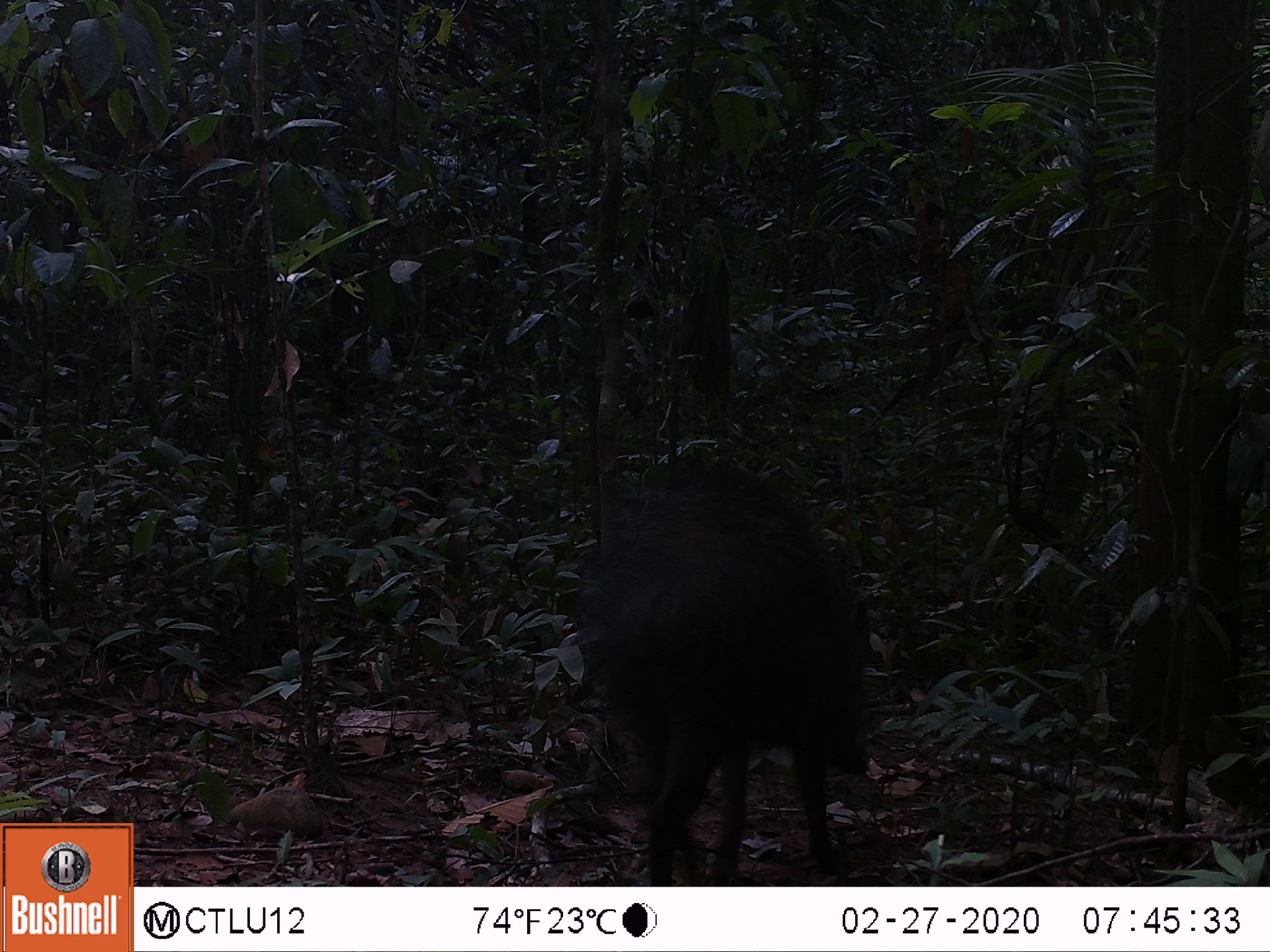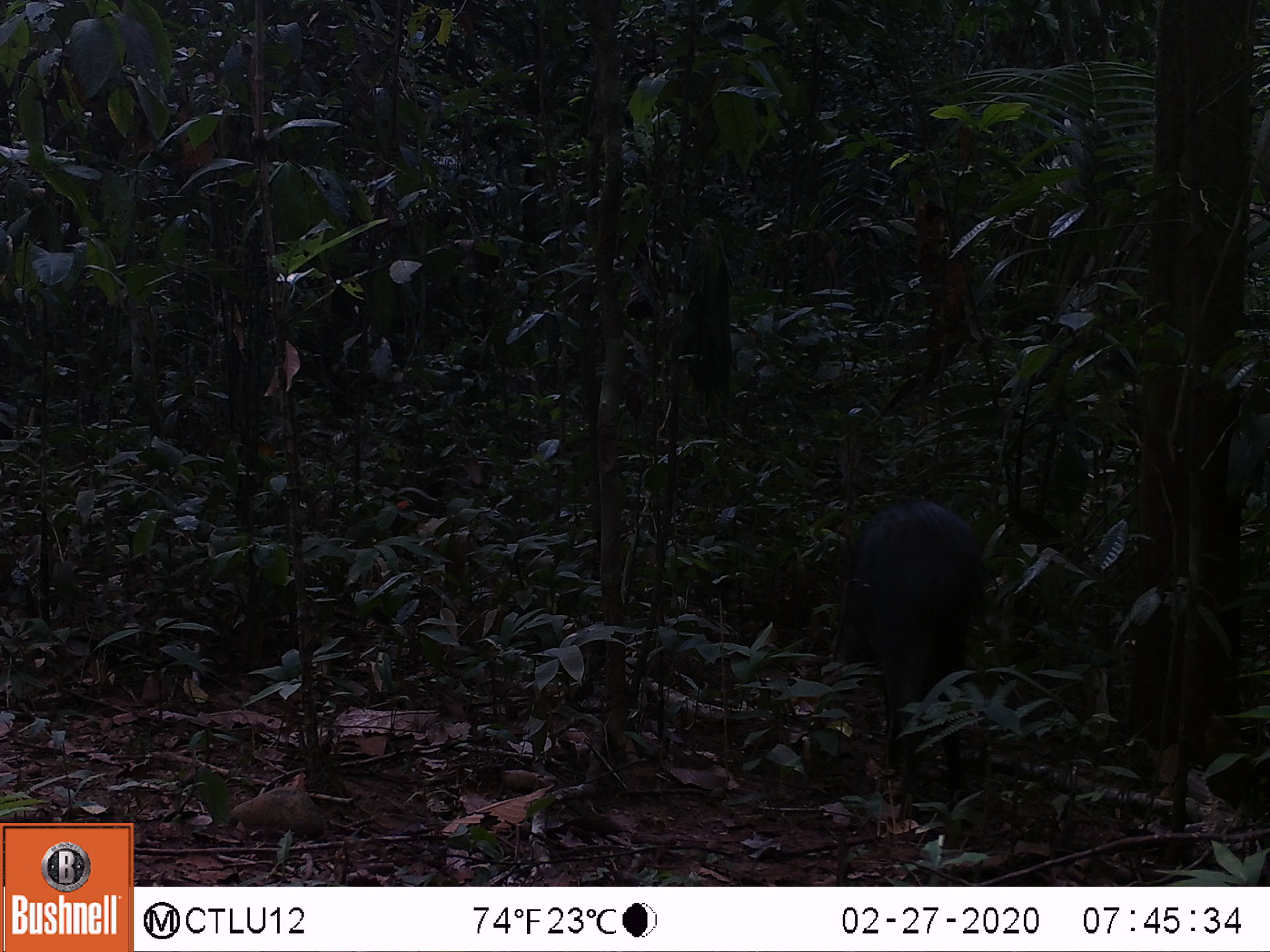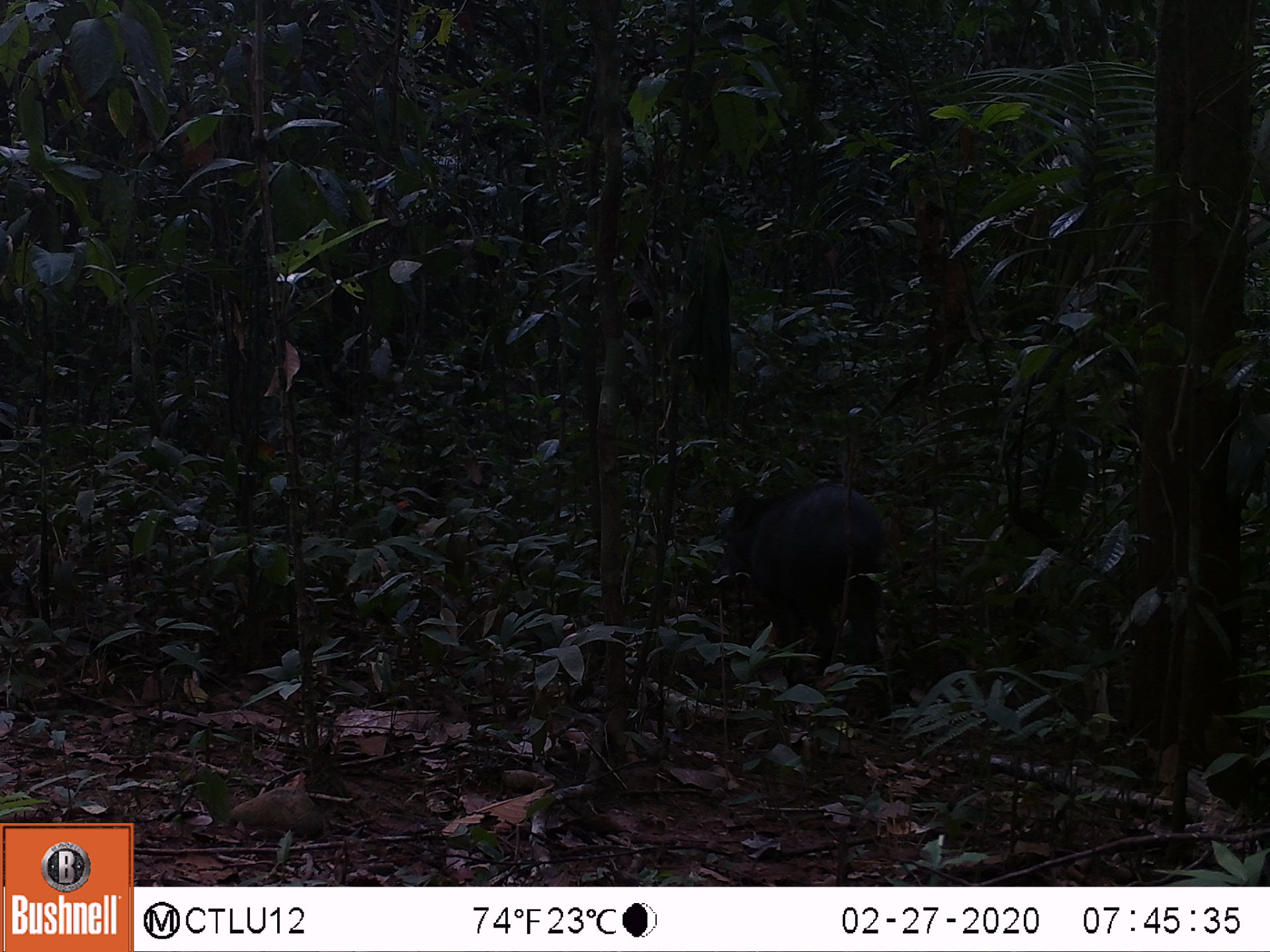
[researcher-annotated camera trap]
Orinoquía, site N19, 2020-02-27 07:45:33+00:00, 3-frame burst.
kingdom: Animalia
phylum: Chordata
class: Mammalia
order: Artiodactyla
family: Tayassuidae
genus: Pecari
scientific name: Pecari tajacu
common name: collared peccary